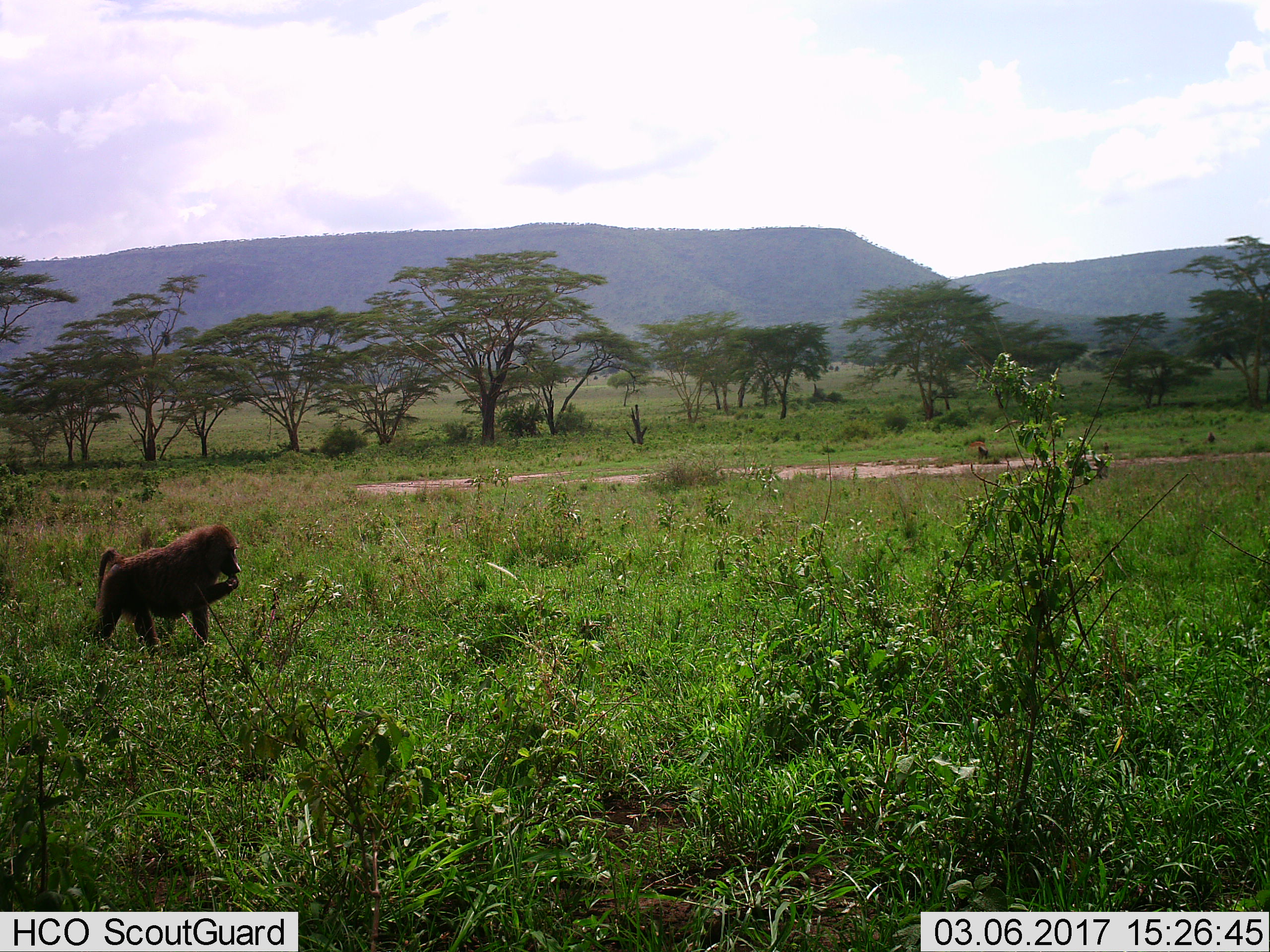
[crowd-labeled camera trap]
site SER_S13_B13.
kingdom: Animalia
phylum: Chordata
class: Mammalia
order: Primates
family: Cercopithecidae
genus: Papio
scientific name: Papio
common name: baboon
Baboon (Papio), count 1. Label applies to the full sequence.